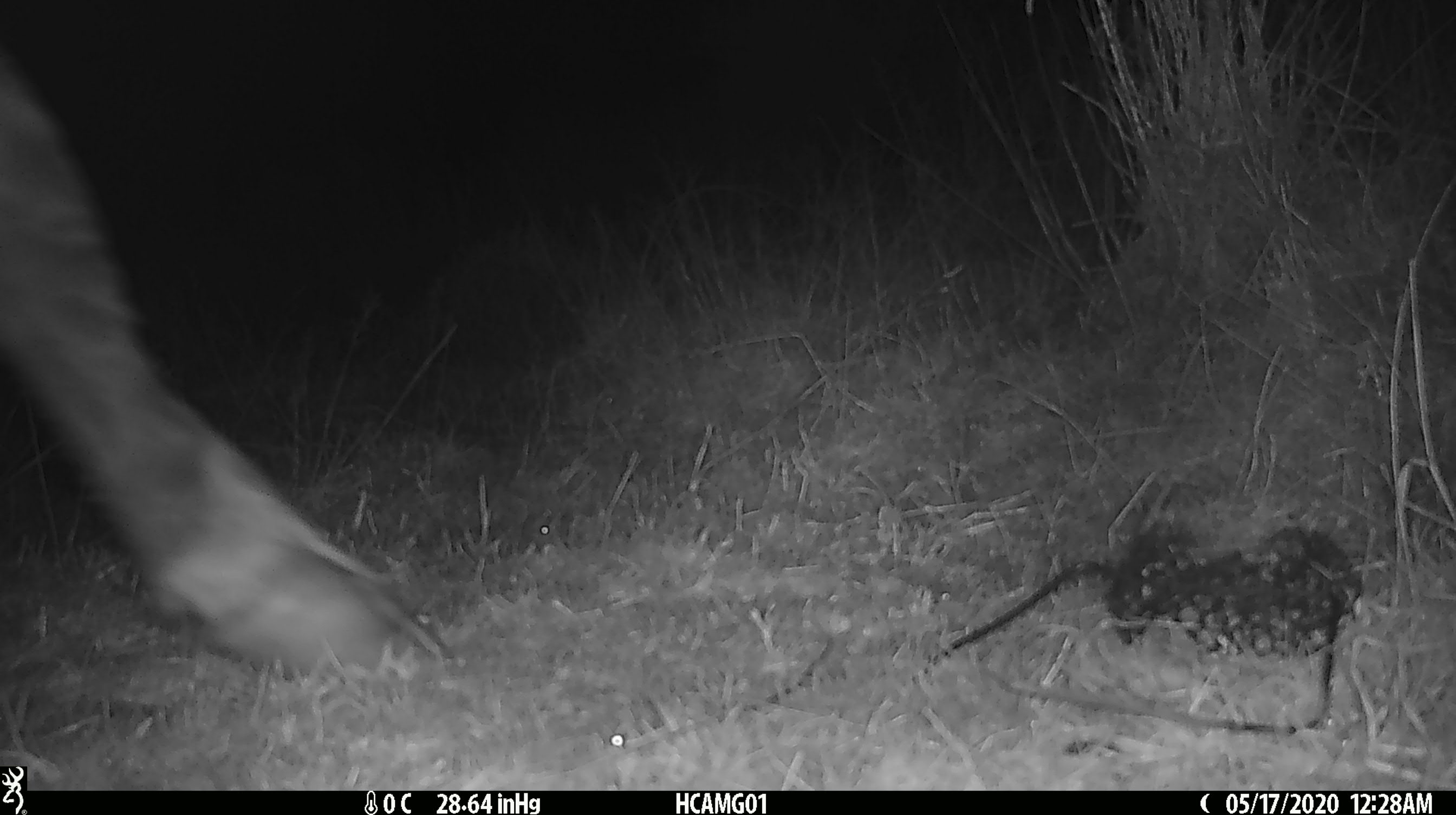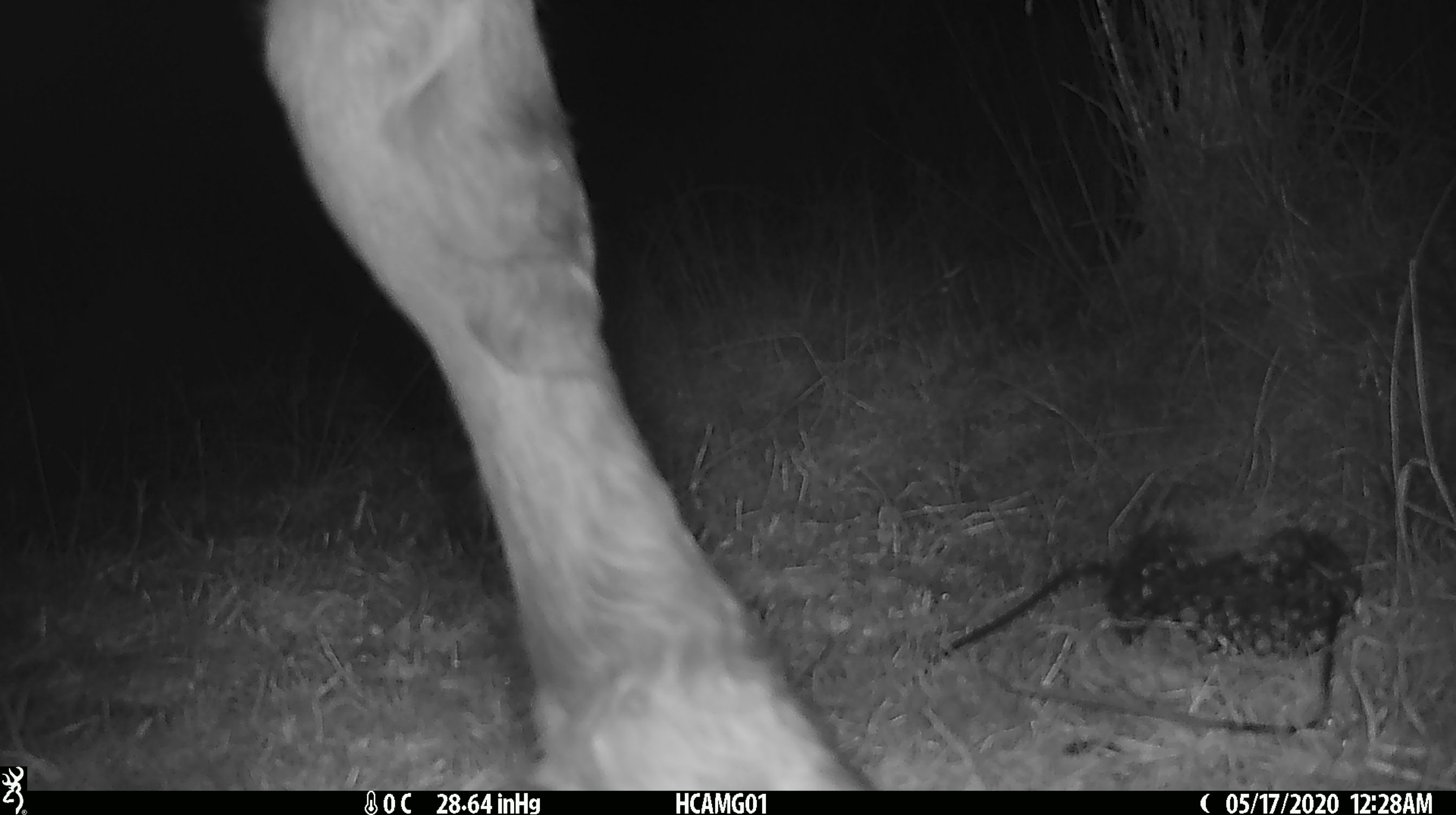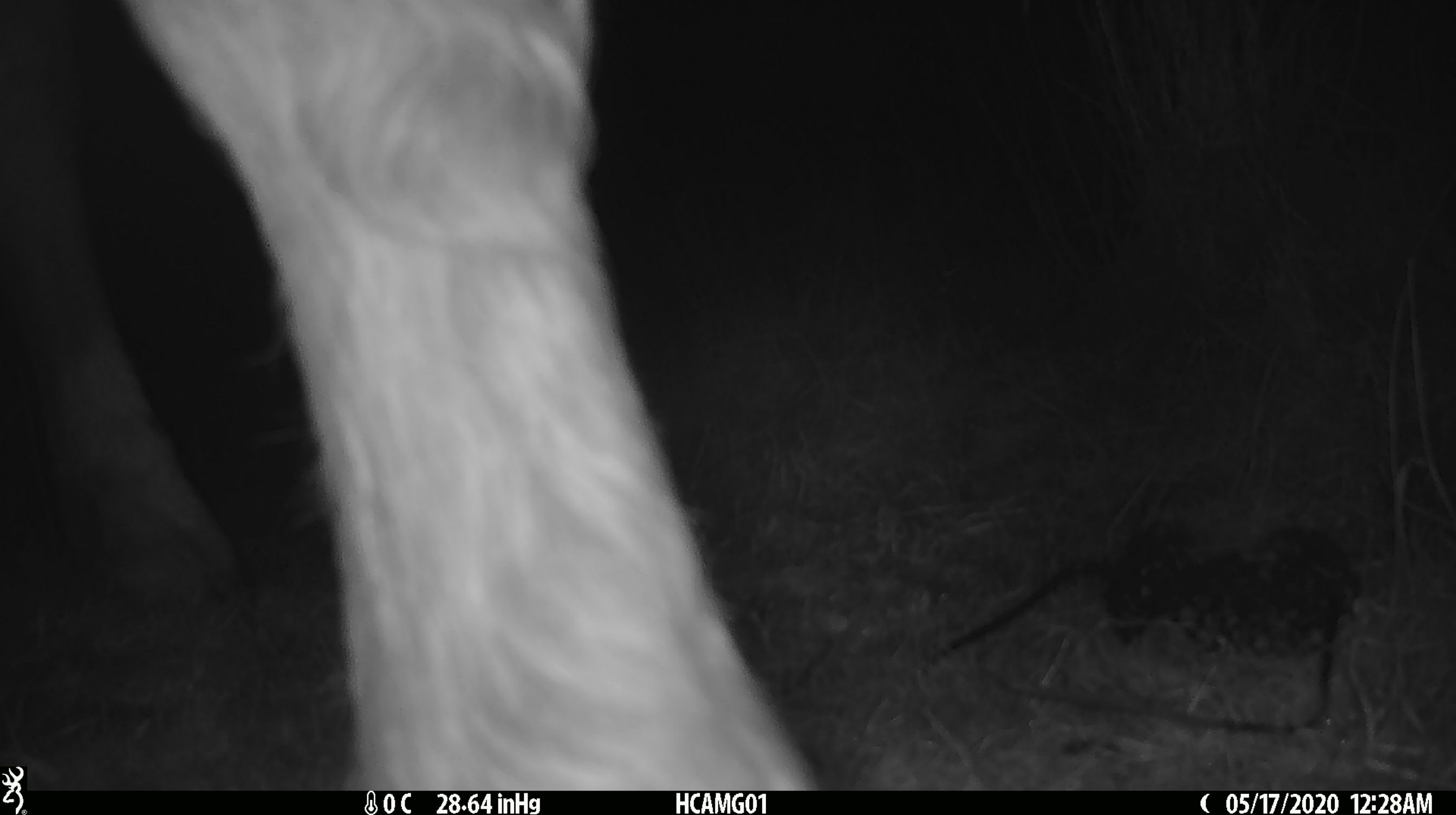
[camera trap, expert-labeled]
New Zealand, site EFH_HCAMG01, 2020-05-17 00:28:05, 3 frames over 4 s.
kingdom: Animalia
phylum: Chordata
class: Mammalia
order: Artiodactyla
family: Bovidae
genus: Bos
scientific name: Bos taurus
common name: domestic cow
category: cow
Cow (domestic cow) (Bos taurus).